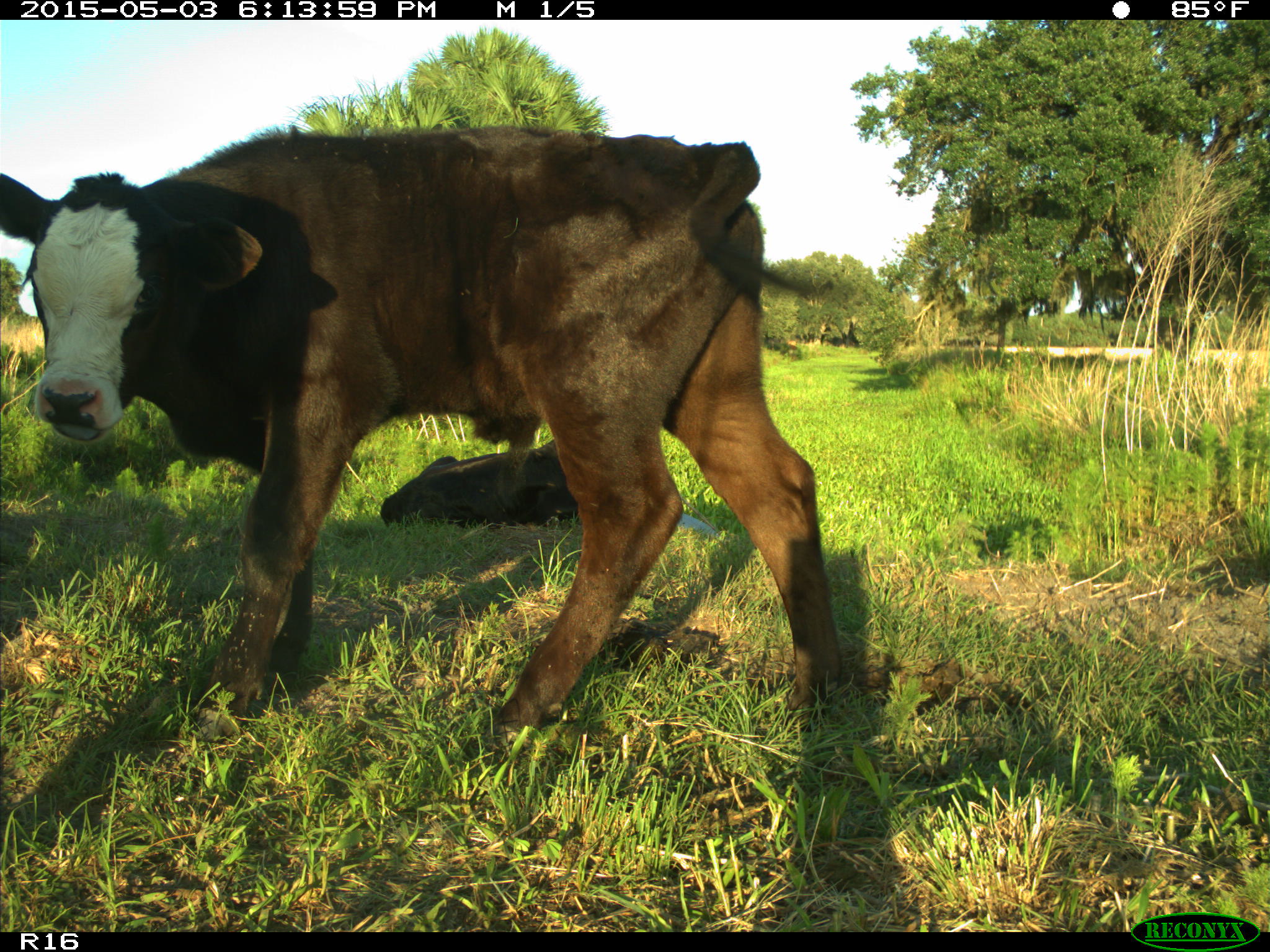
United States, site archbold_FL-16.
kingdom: Animalia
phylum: Chordata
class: Mammalia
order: Artiodactyla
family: Bovidae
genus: Bos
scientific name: Bos taurus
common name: domestic cow